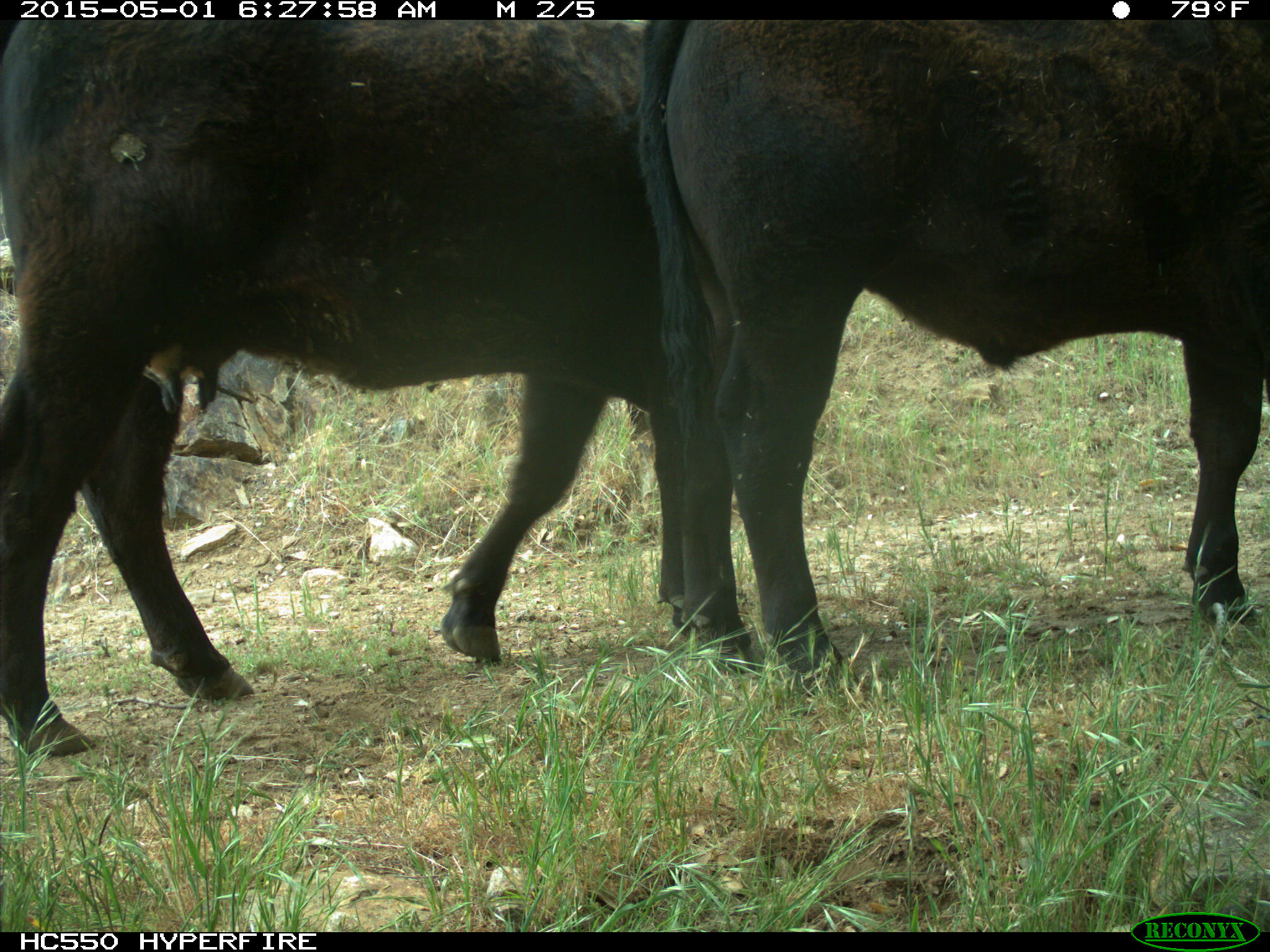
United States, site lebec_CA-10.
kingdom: Animalia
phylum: Chordata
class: Mammalia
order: Artiodactyla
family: Bovidae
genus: Bos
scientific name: Bos taurus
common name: domestic cow